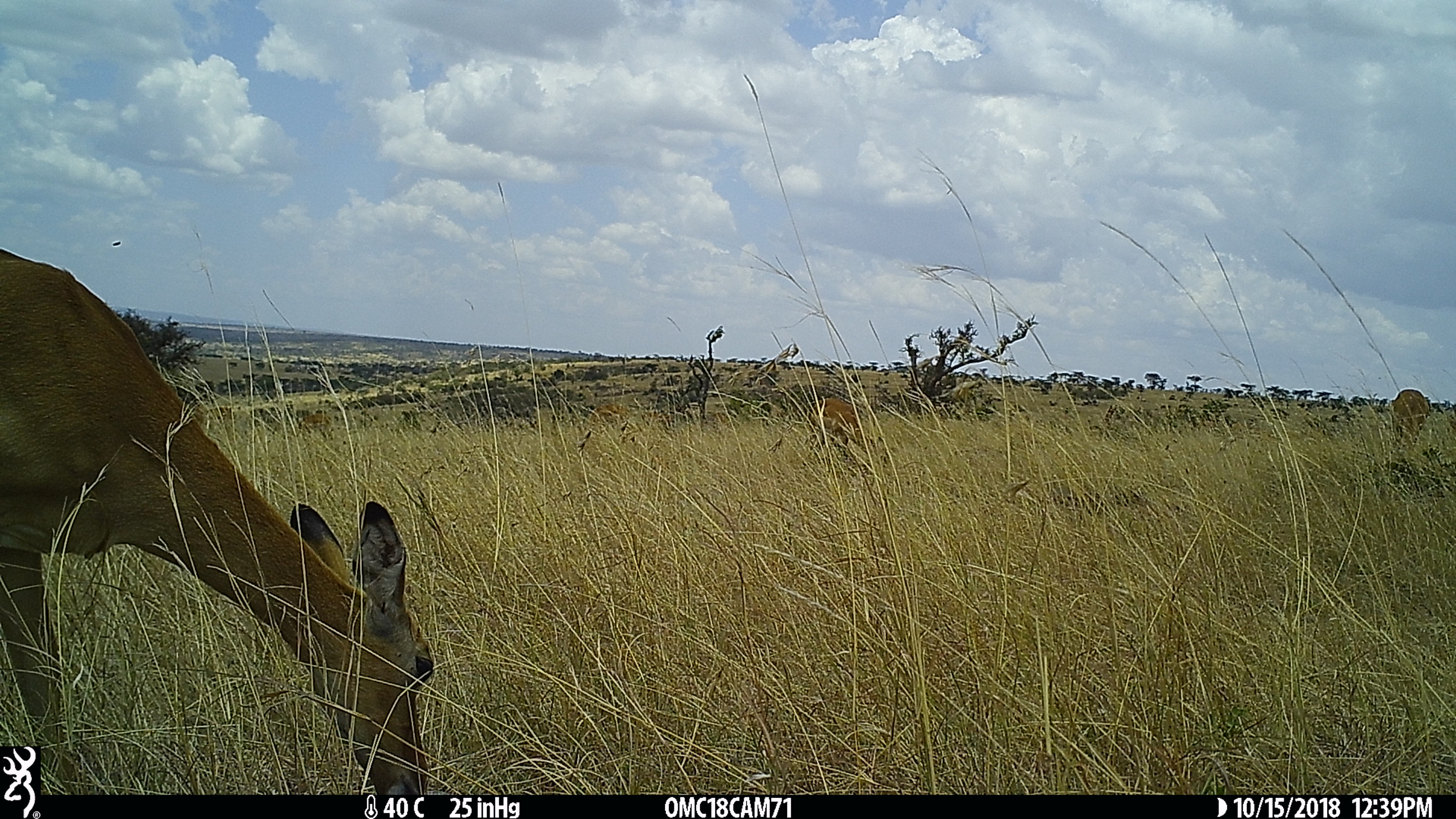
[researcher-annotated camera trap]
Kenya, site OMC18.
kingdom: Animalia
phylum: Chordata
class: Mammalia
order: Artiodactyla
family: Bovidae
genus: Aepyceros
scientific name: Aepyceros melampus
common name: impala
Impala (Aepyceros melampus).